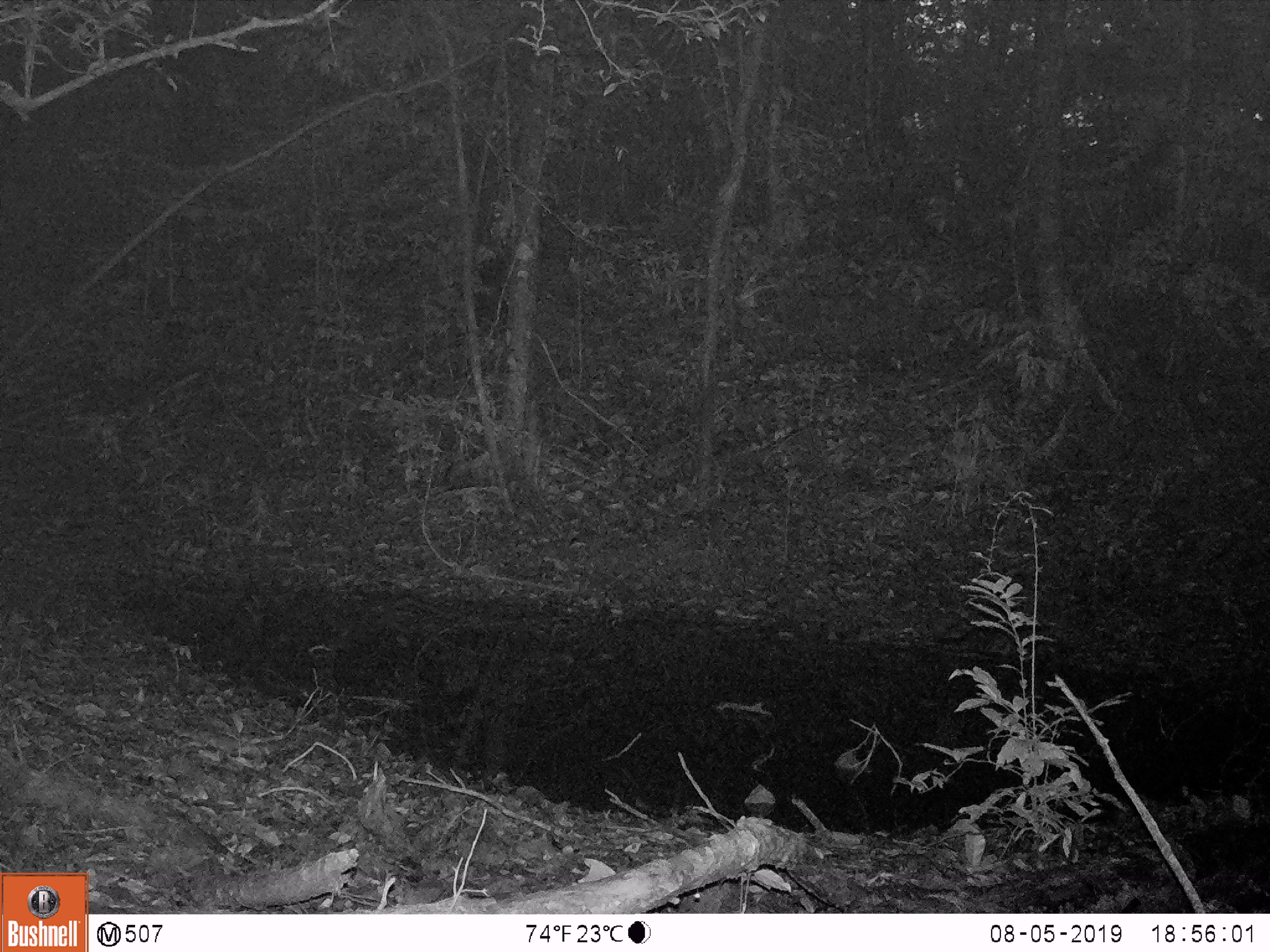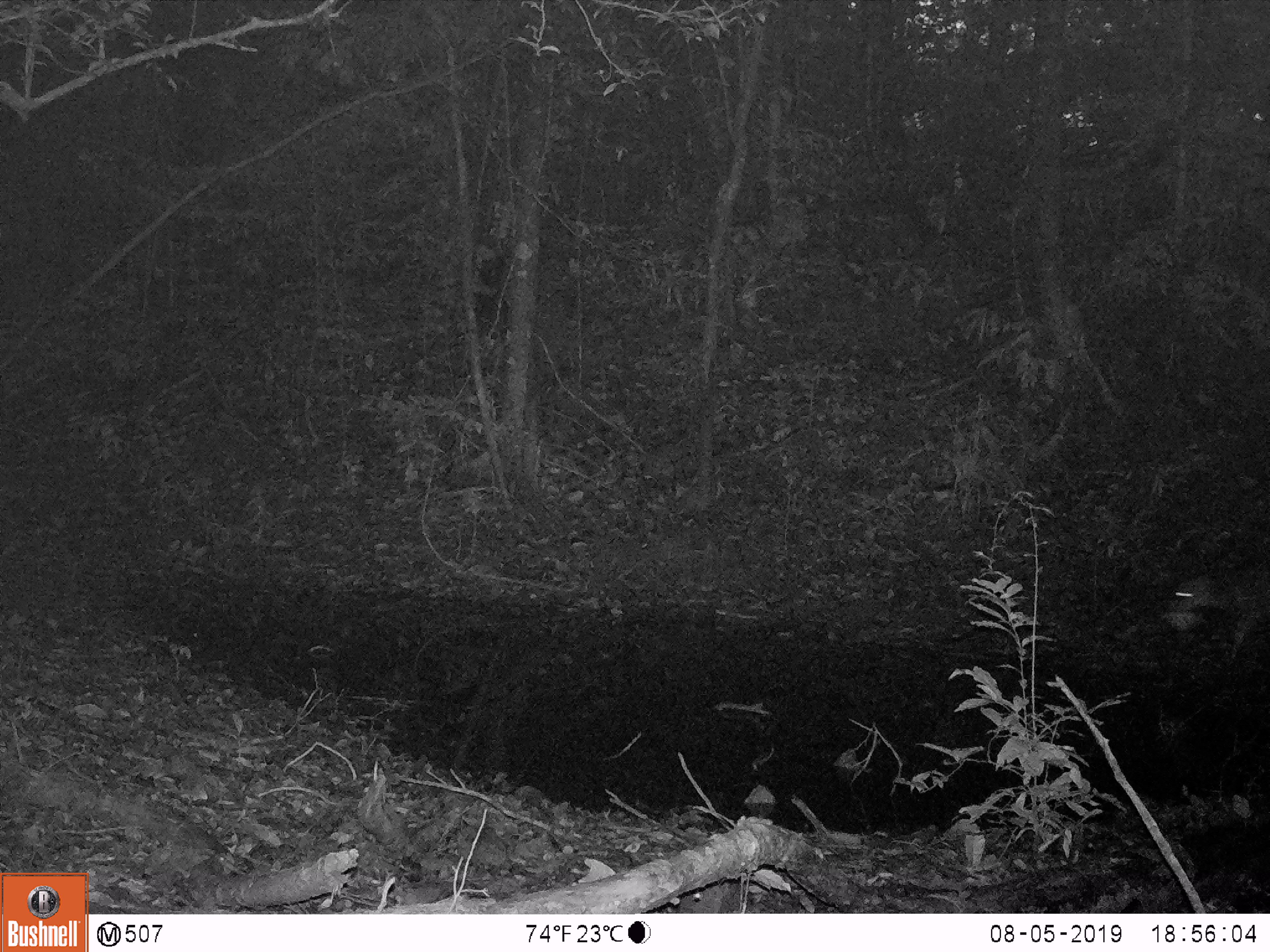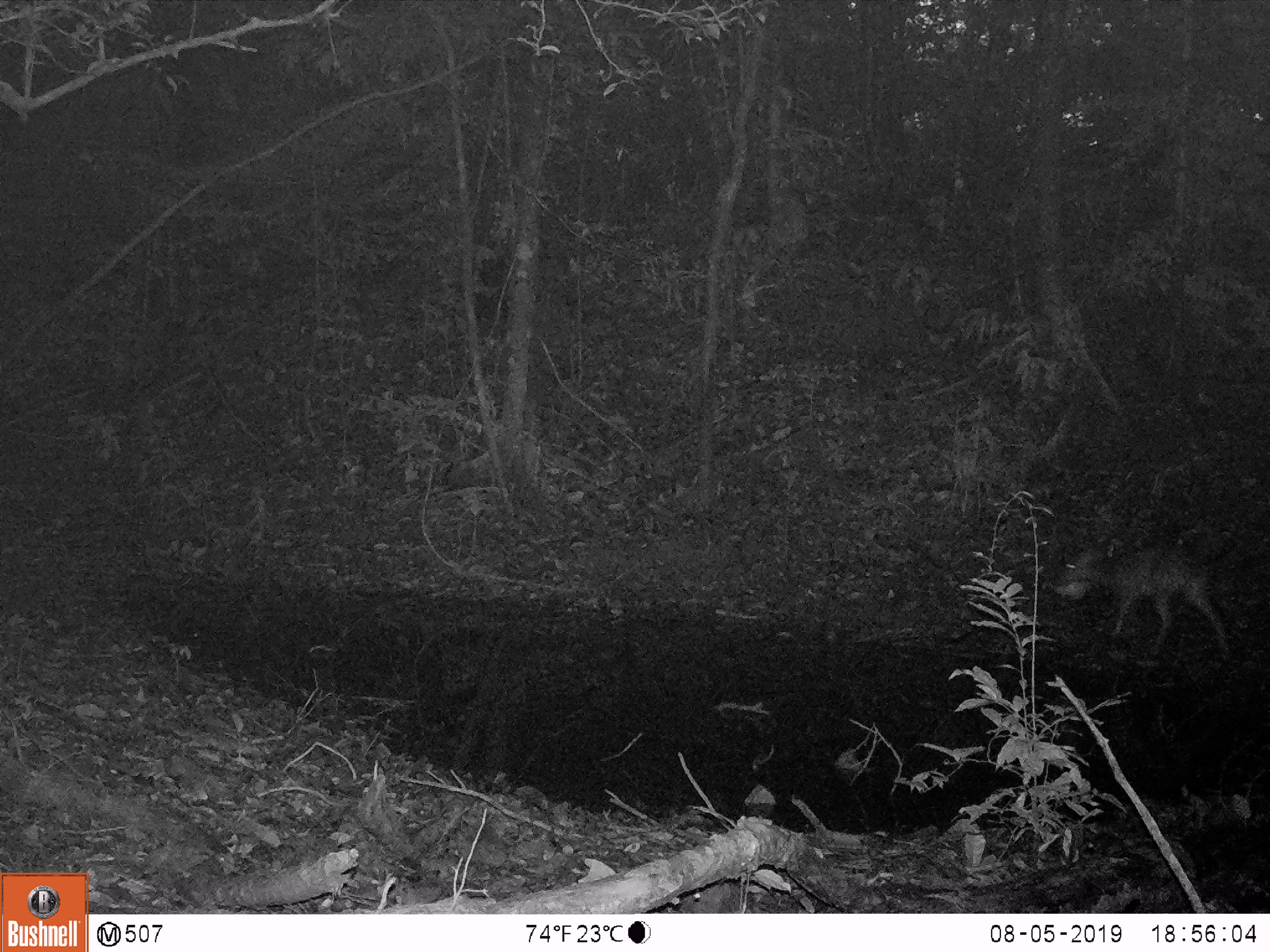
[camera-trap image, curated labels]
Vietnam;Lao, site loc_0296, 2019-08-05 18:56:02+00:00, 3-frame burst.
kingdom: Animalia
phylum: Chordata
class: Mammalia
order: Artiodactyla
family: Cervidae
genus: Muntiacus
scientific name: Muntiacus vuquangensis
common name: large-antlered muntjac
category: large antlered muntjac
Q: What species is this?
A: Large antlered muntjac (large-antlered muntjac) (Muntiacus vuquangensis).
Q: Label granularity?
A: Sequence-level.